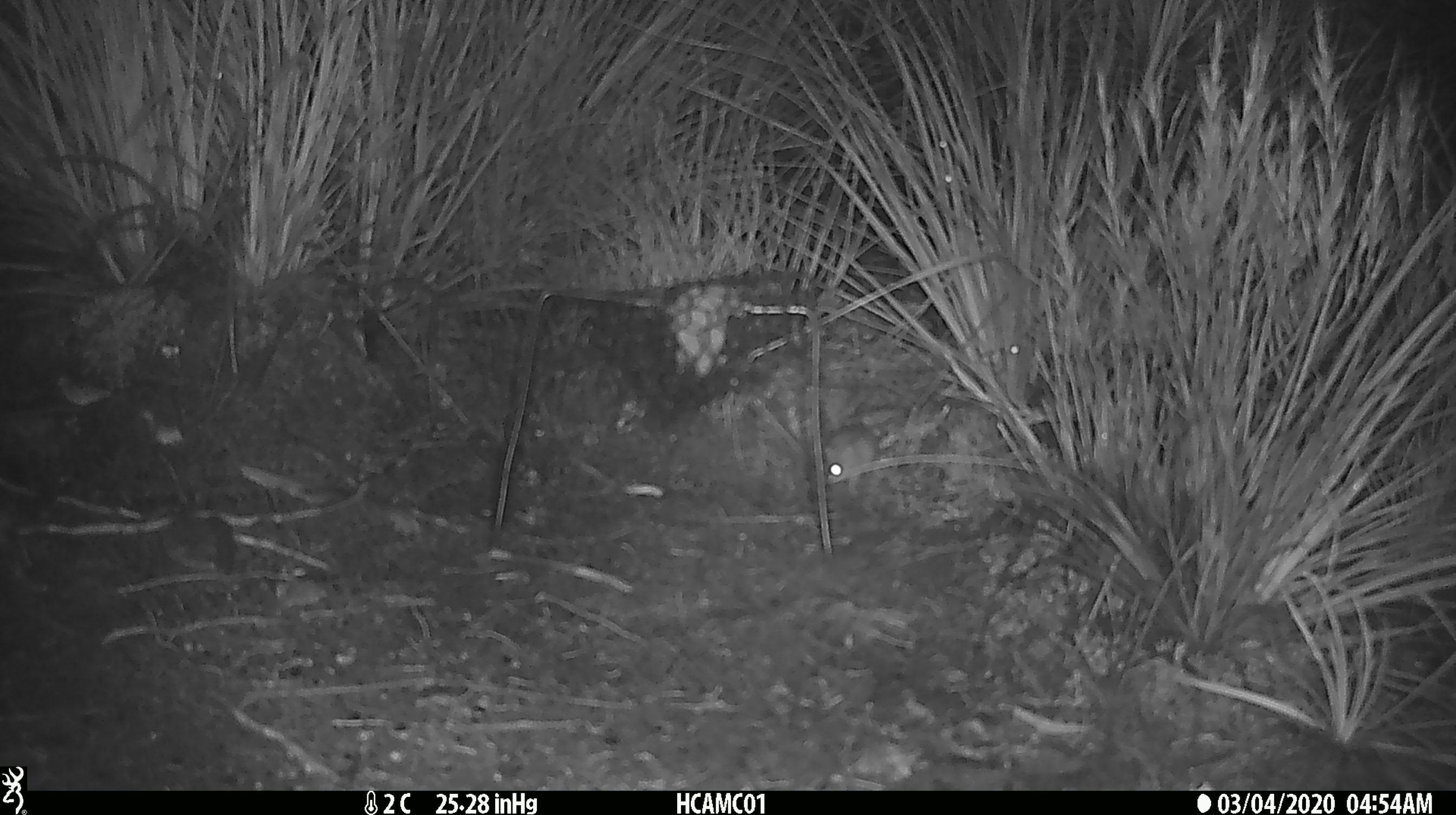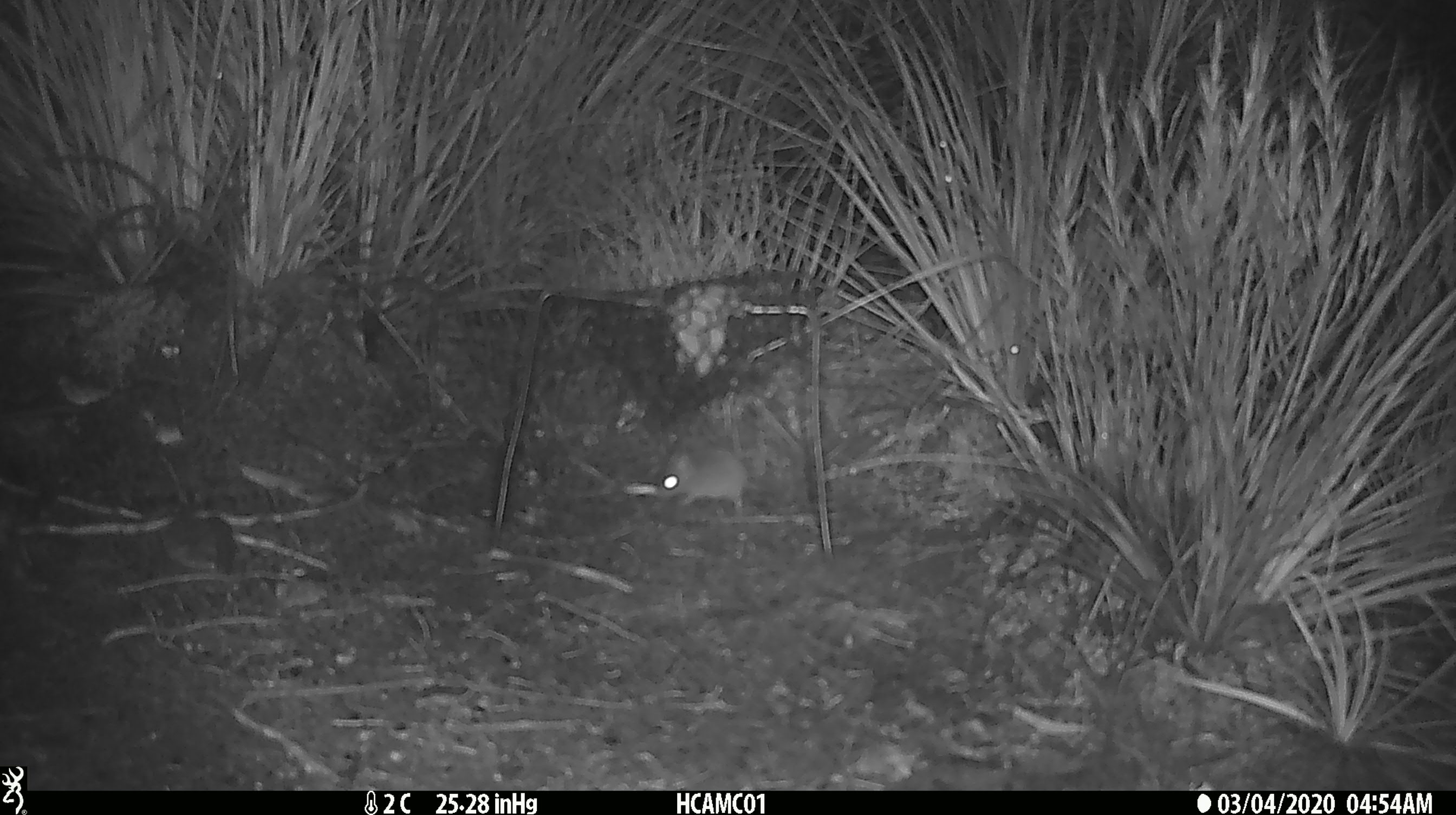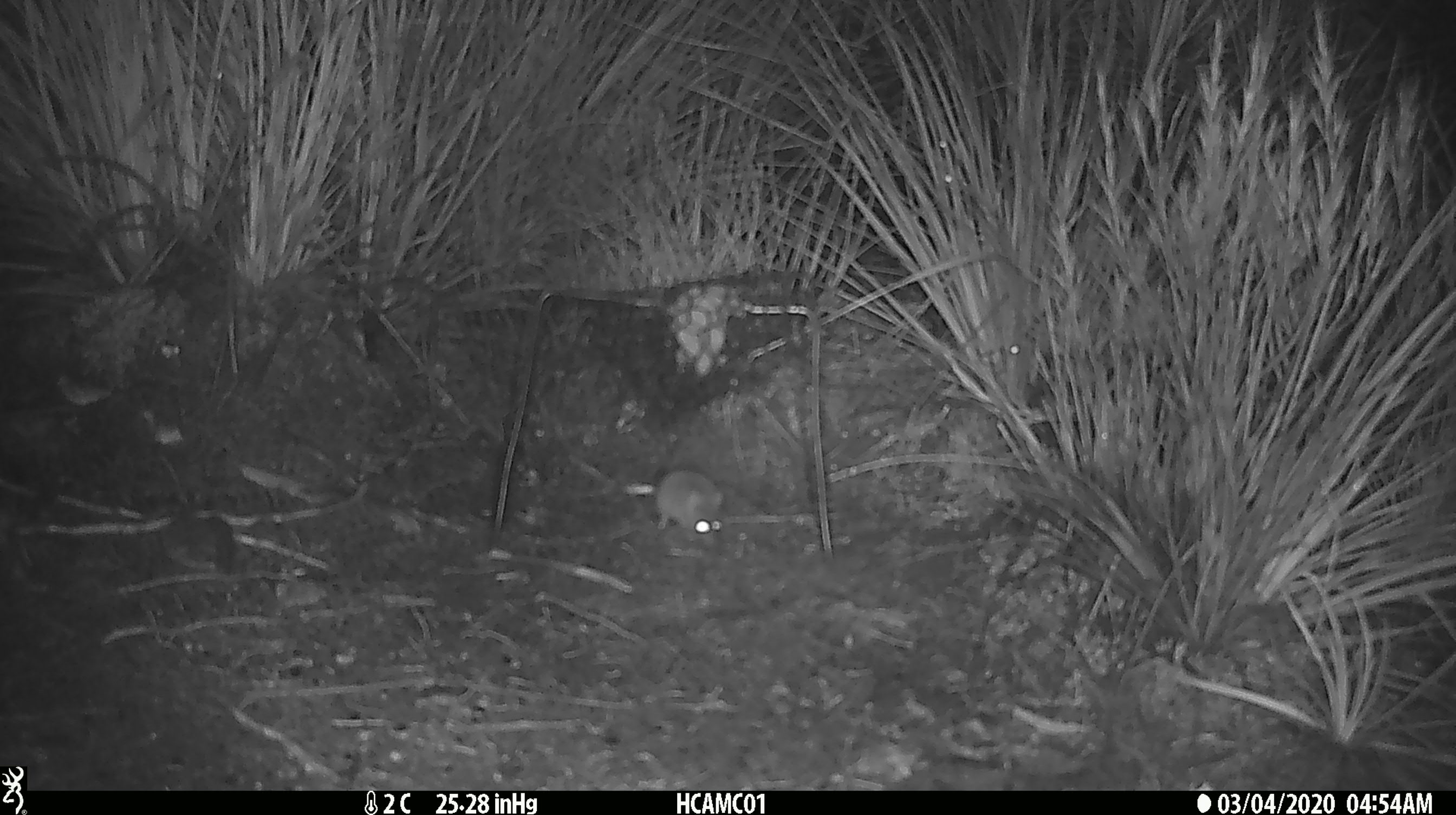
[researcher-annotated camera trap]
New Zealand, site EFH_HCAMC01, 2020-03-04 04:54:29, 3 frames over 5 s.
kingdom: Animalia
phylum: Chordata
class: Mammalia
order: Rodentia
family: Muridae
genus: Mus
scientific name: Mus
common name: mouse